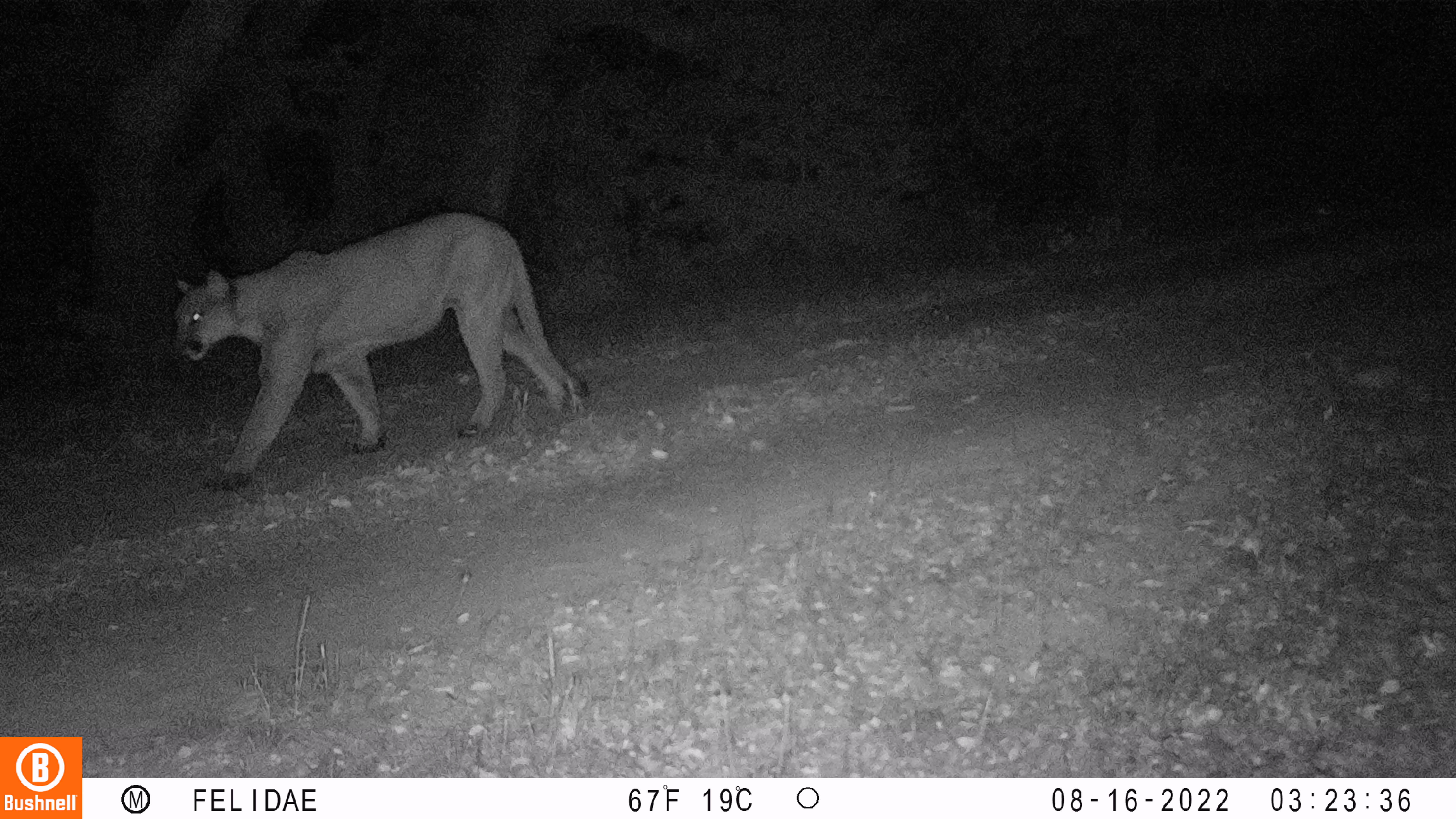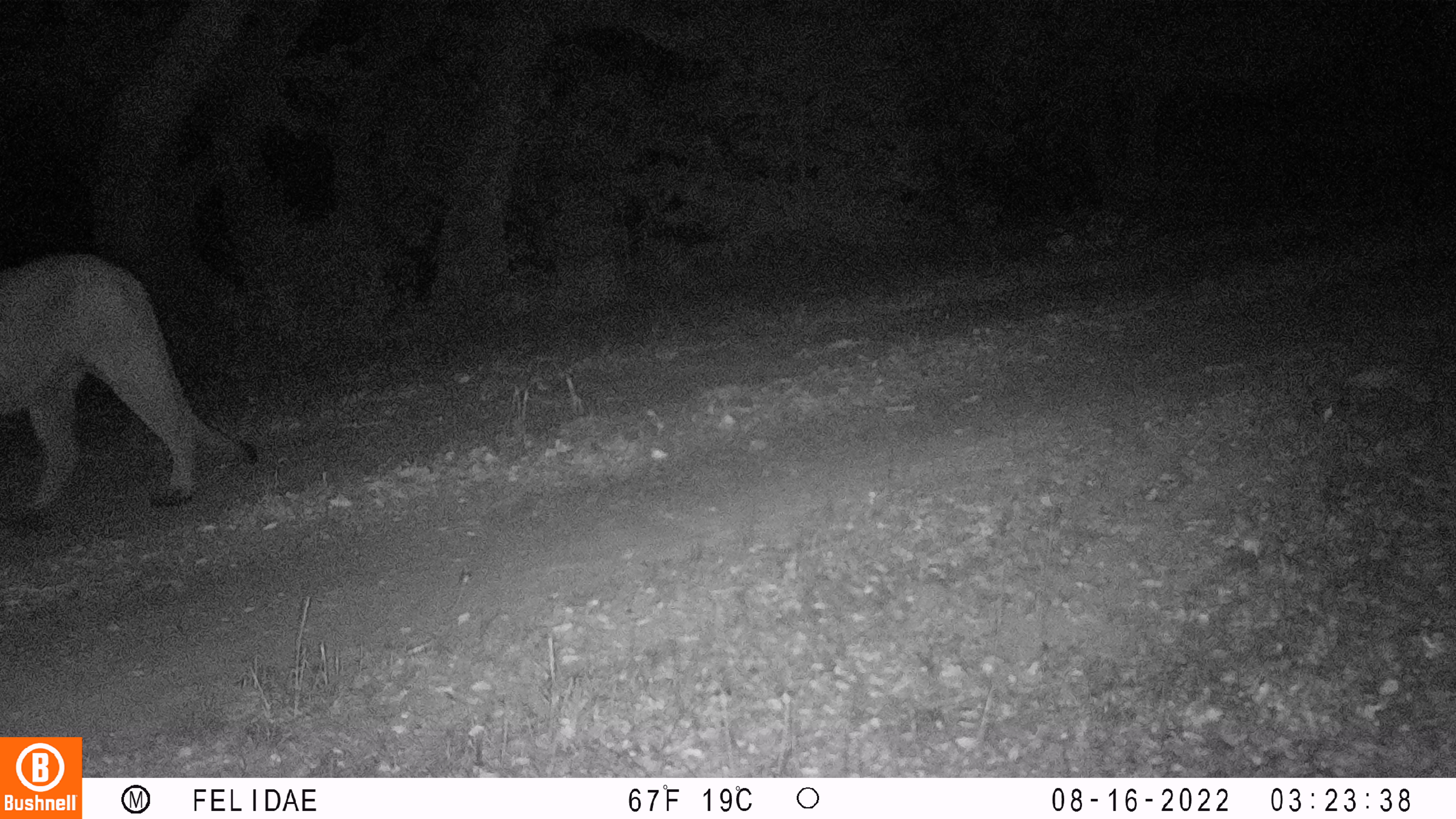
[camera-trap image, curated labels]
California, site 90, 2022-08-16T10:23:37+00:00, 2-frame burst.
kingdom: Animalia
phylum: Chordata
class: Mammalia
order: Carnivora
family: Felidae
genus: Puma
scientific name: Puma concolor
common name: puma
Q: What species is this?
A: Puma (Puma concolor).